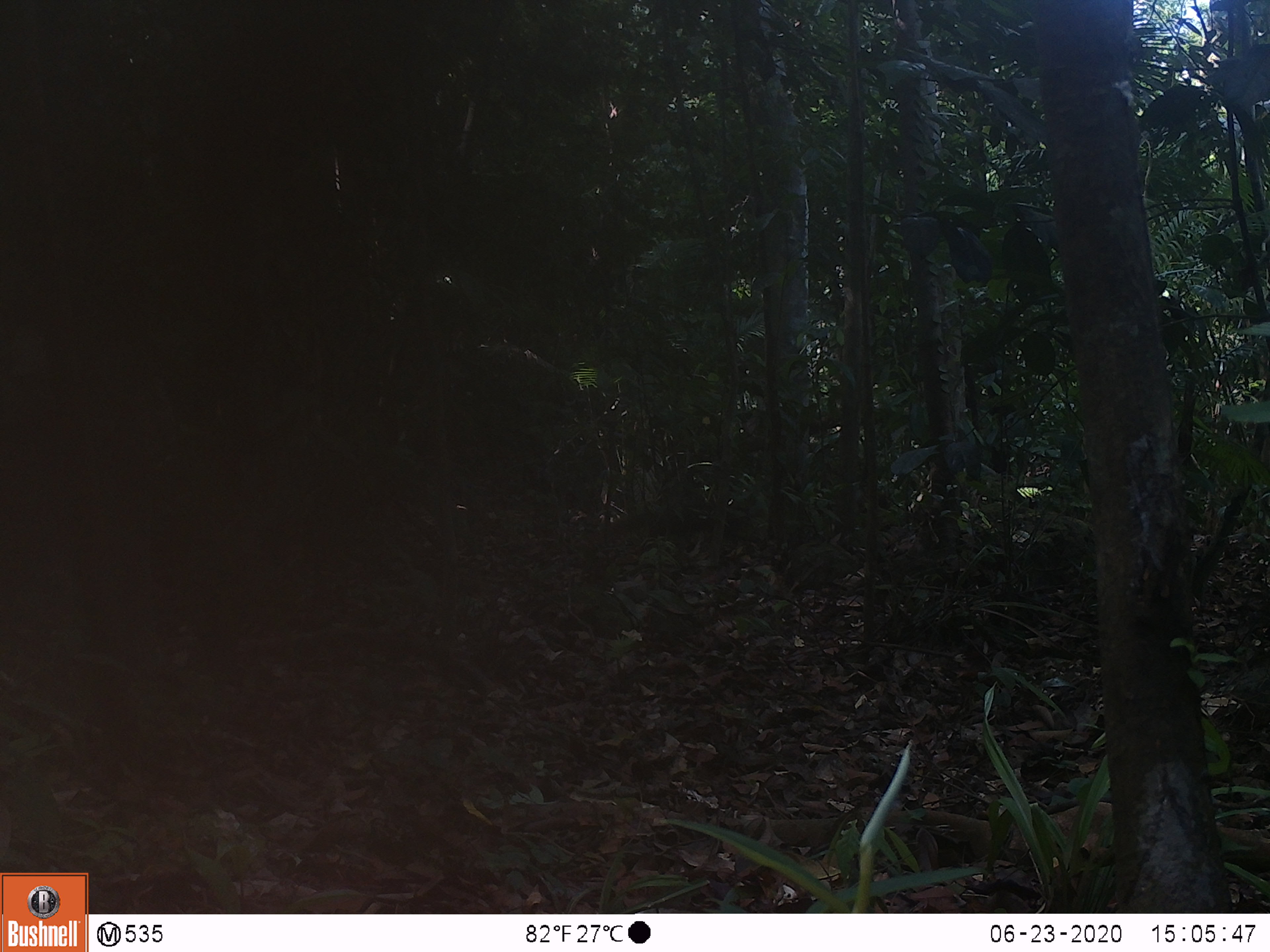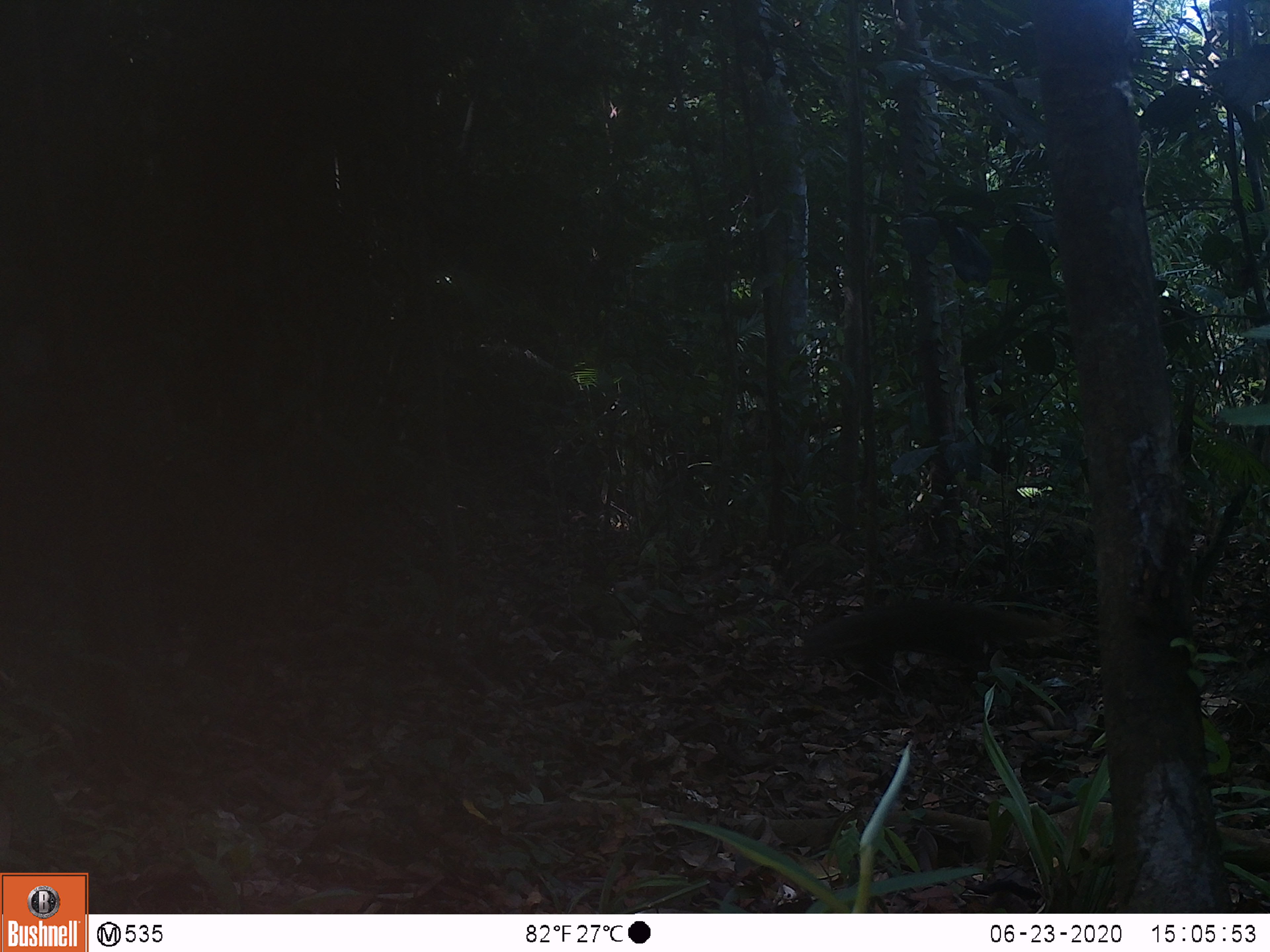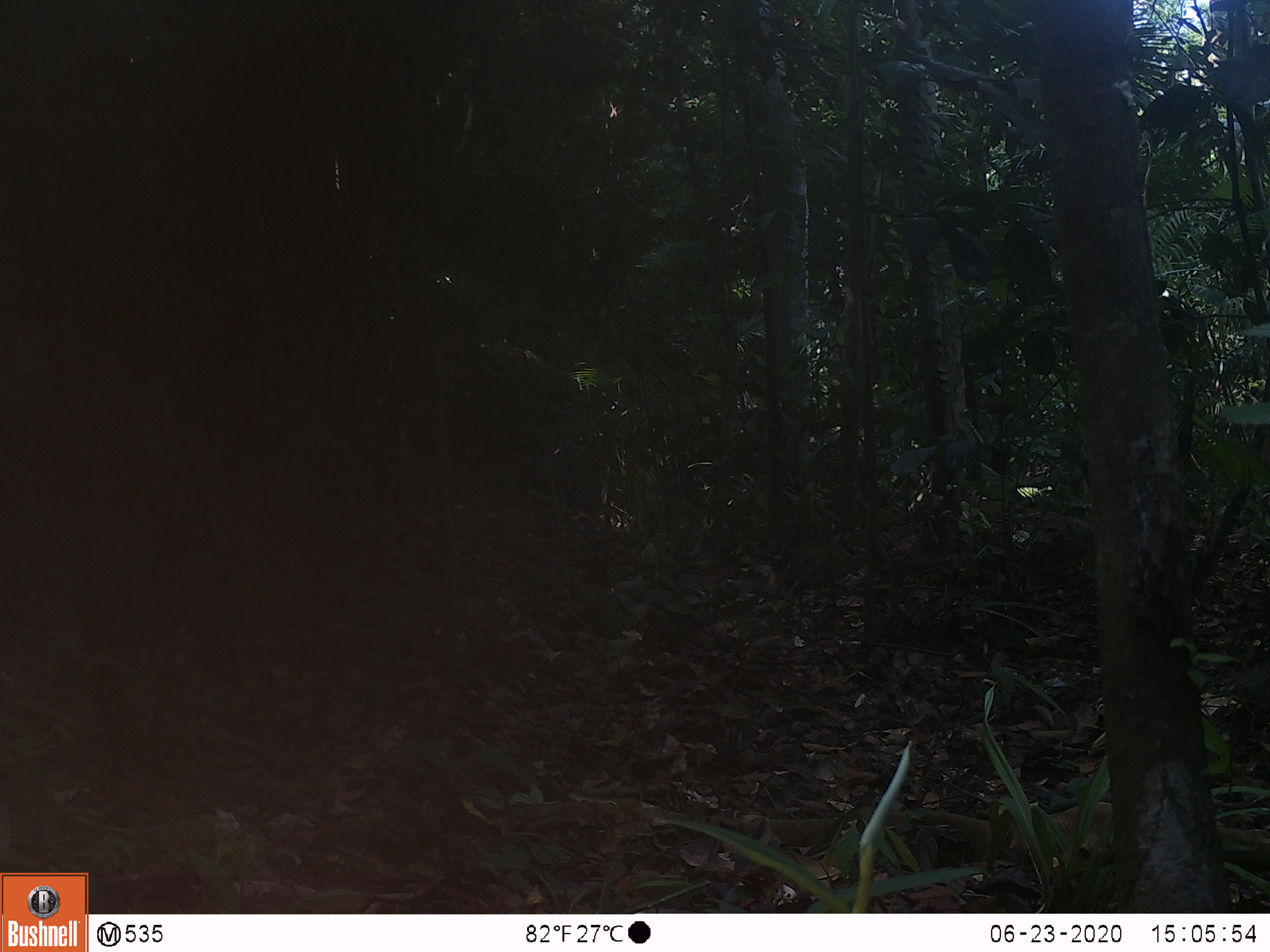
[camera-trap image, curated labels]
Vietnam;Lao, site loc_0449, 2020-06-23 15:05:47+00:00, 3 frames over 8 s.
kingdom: Animalia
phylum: Chordata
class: Mammalia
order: Carnivora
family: Herpestidae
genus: Urva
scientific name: Urva urva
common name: crab-eating mongoose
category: crab eating mongoose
Crab eating mongoose (crab-eating mongoose) (Urva urva). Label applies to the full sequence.